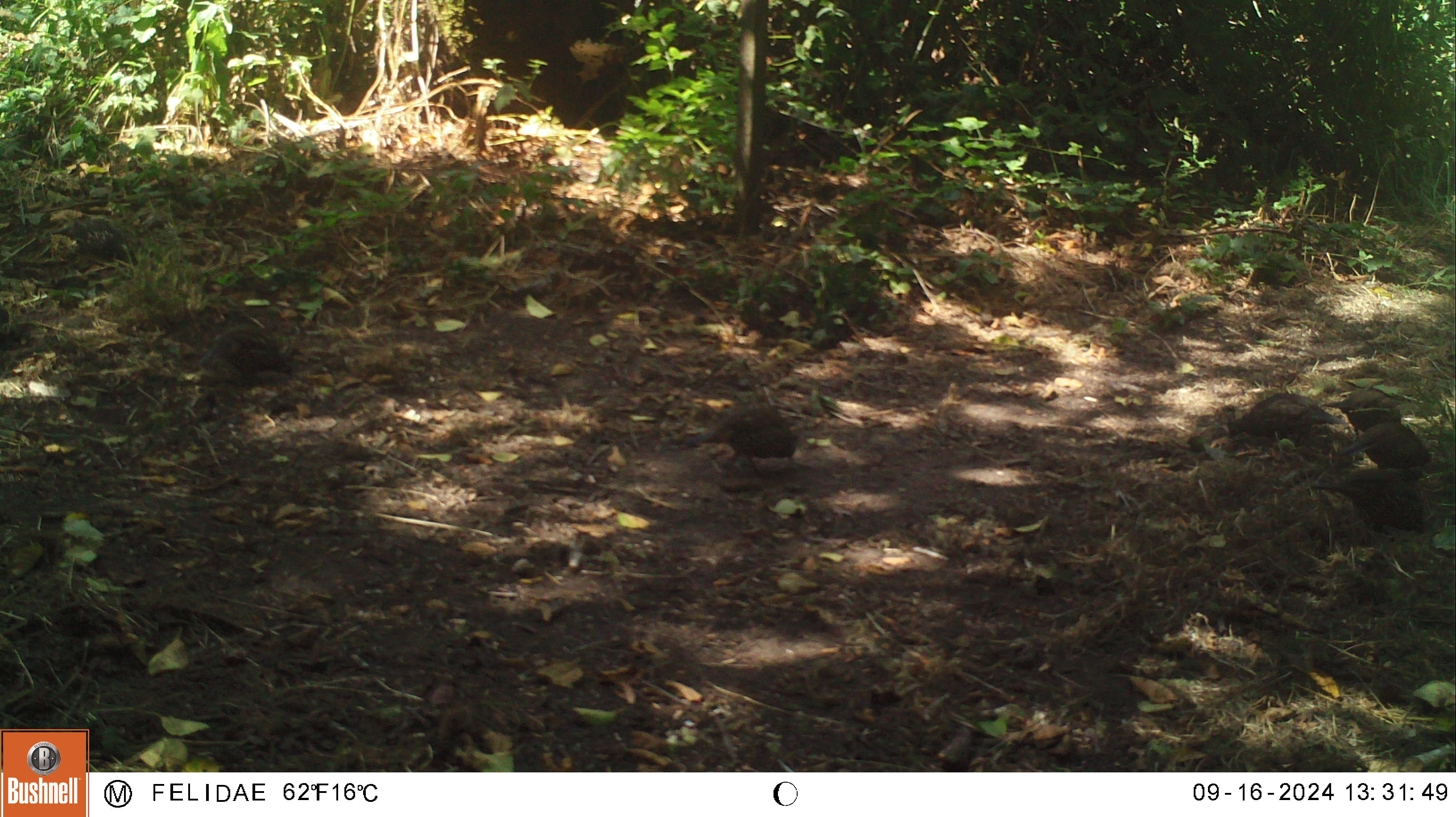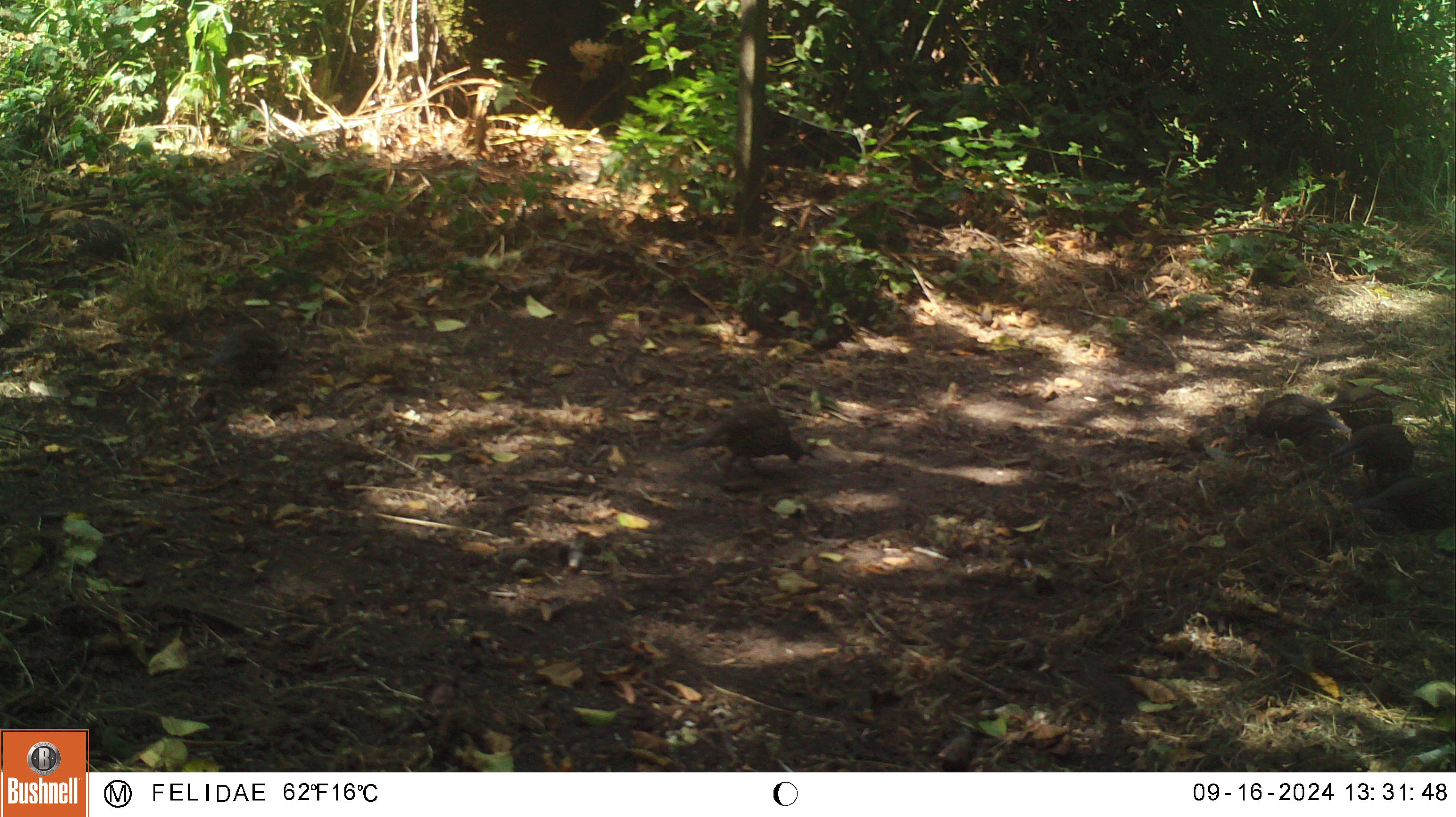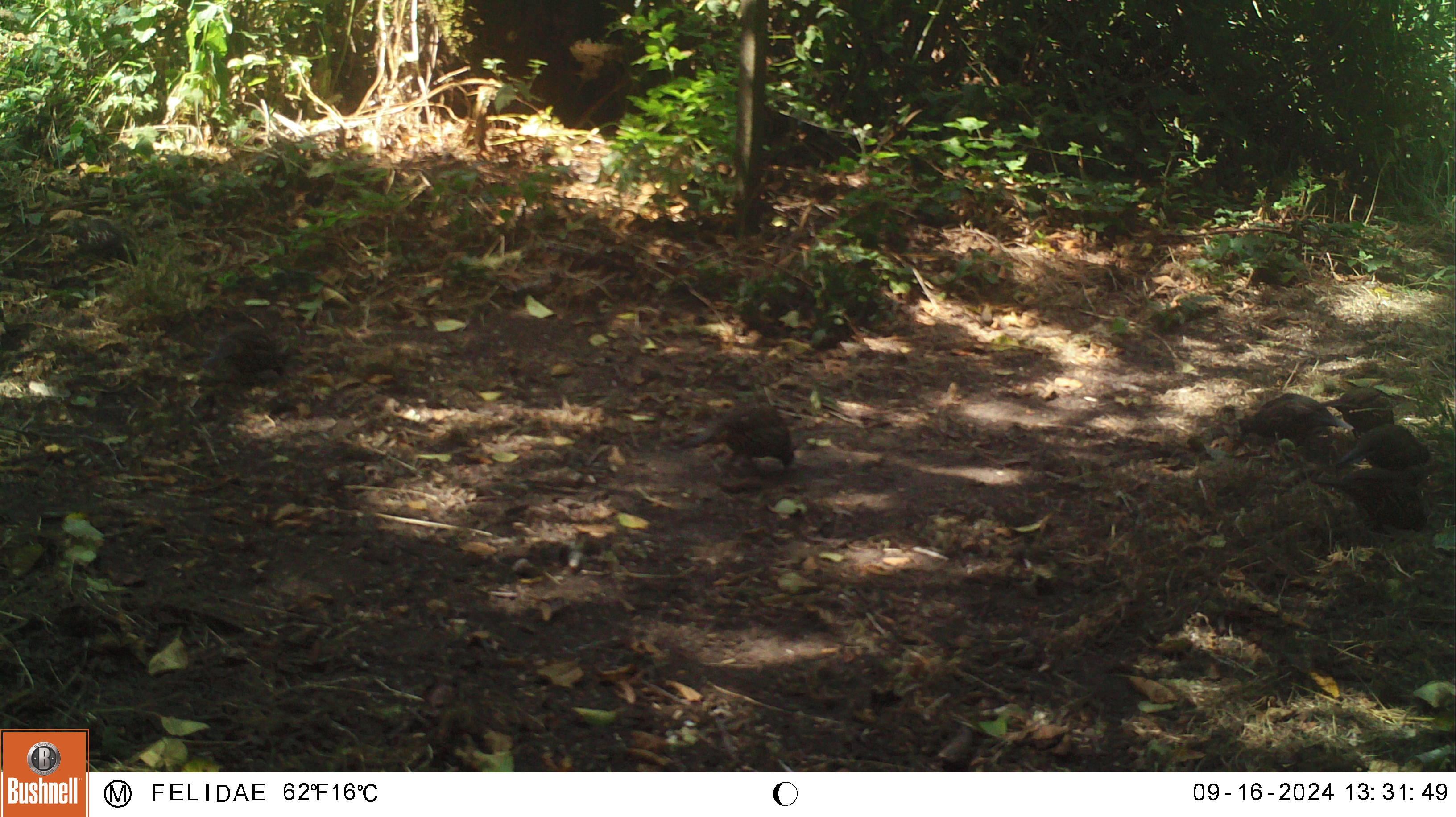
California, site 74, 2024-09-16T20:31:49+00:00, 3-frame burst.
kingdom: Animalia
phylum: Chordata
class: Aves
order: Galliformes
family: Odontophoridae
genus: Callipepla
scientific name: Callipepla californica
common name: california quail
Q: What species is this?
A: California quail (Callipepla californica).